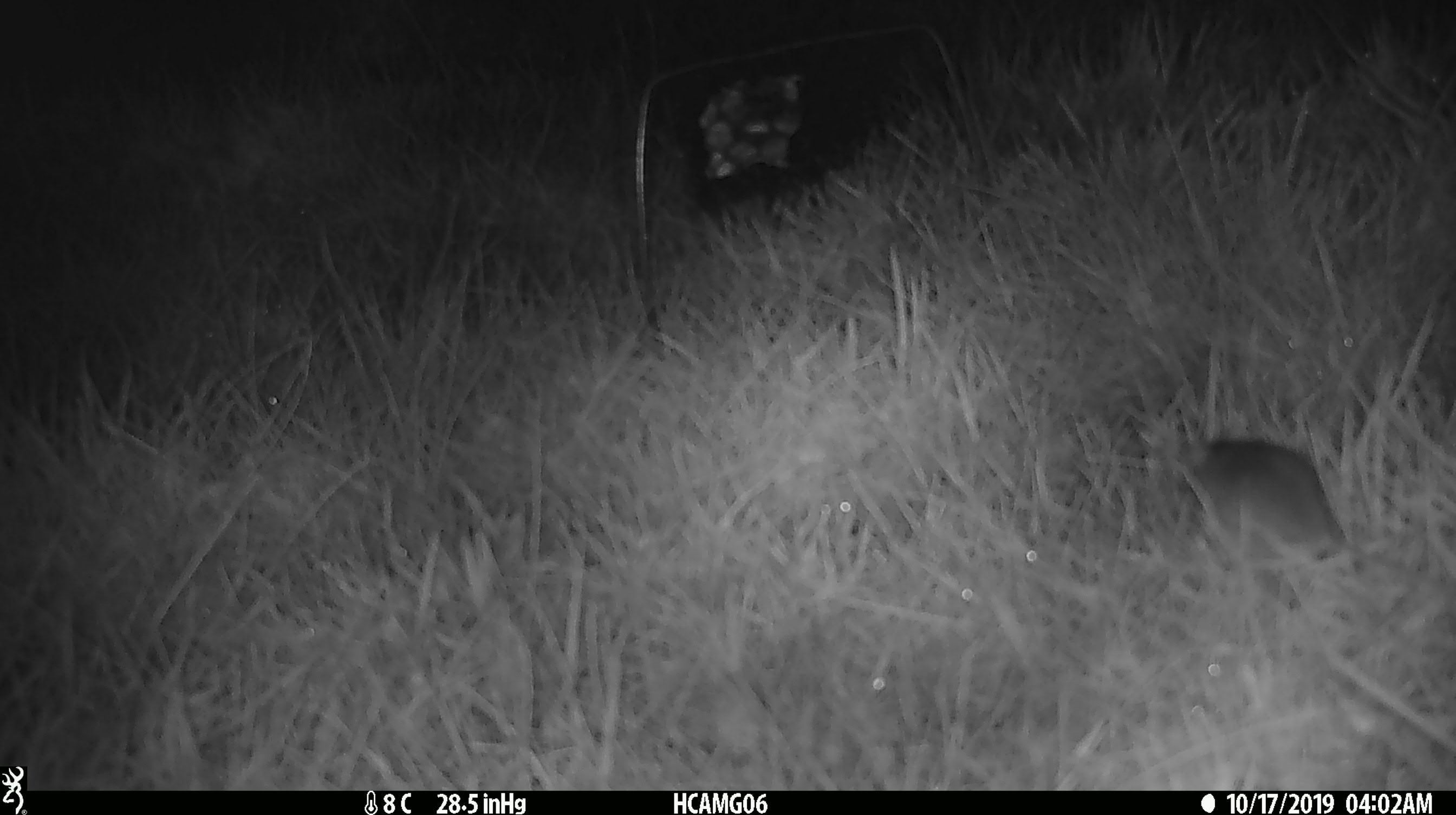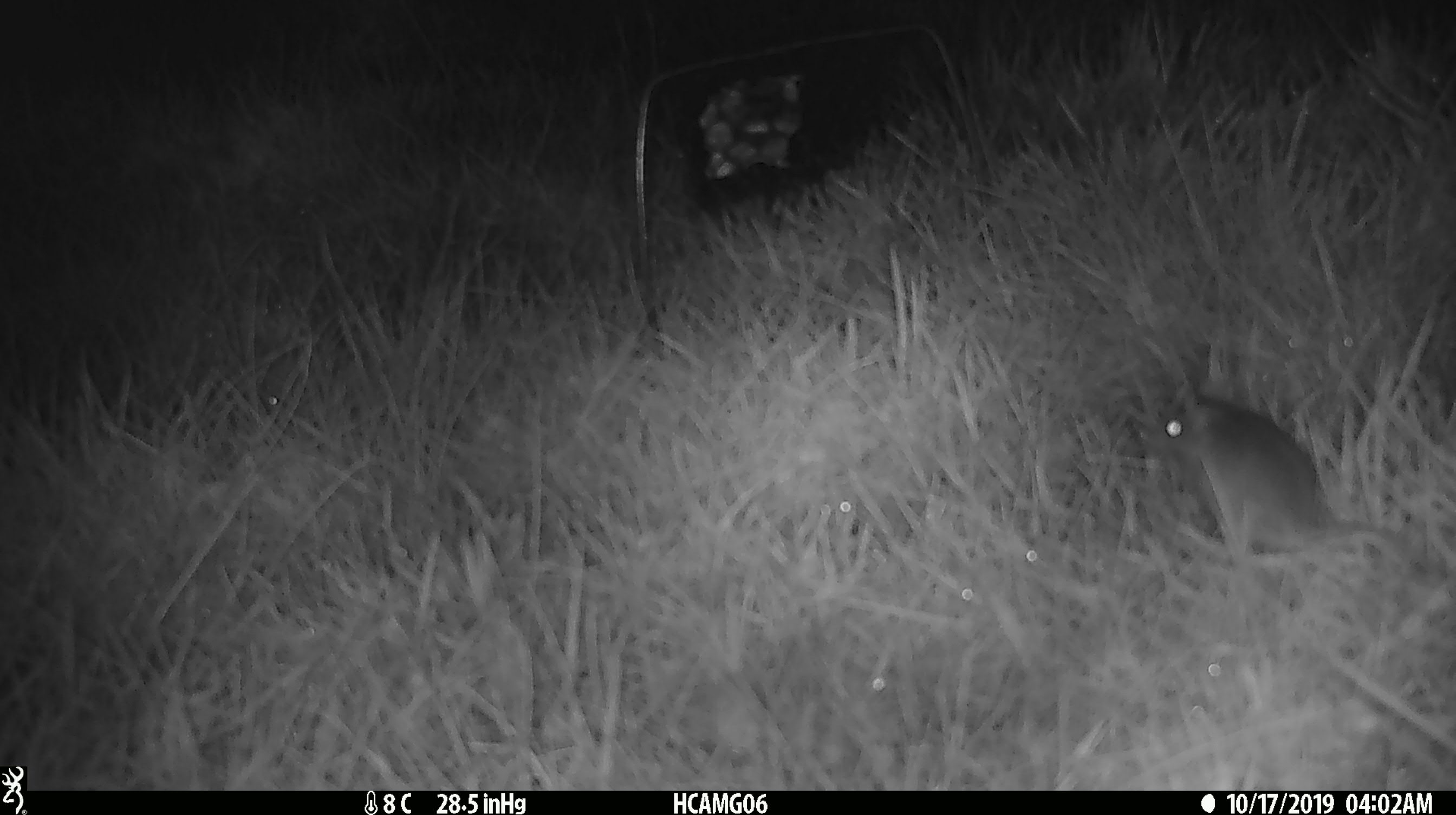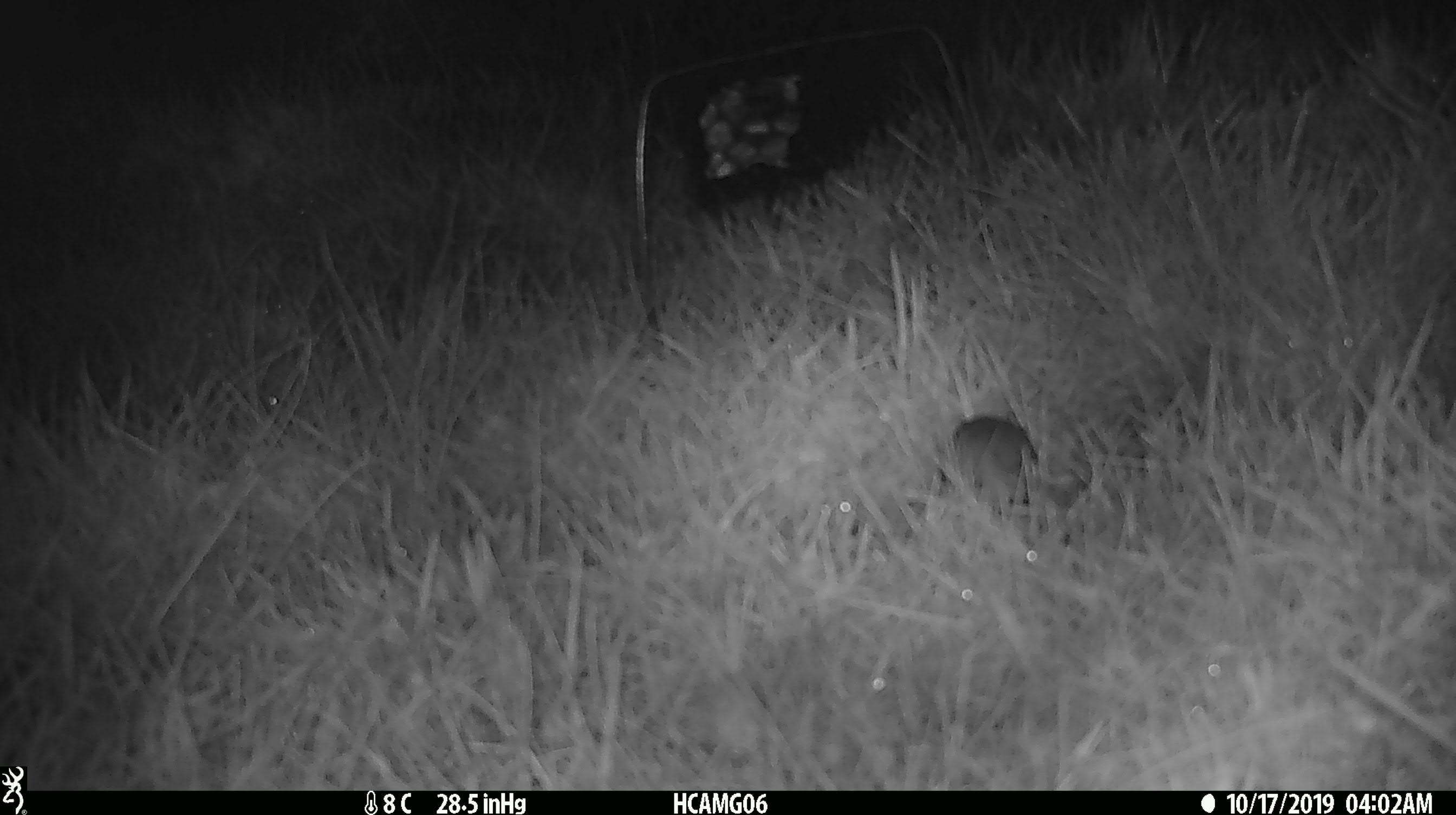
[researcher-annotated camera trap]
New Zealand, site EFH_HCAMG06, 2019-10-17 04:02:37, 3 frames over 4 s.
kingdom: Animalia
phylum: Chordata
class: Mammalia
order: Rodentia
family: Muridae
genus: Mus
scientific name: Mus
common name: mouse